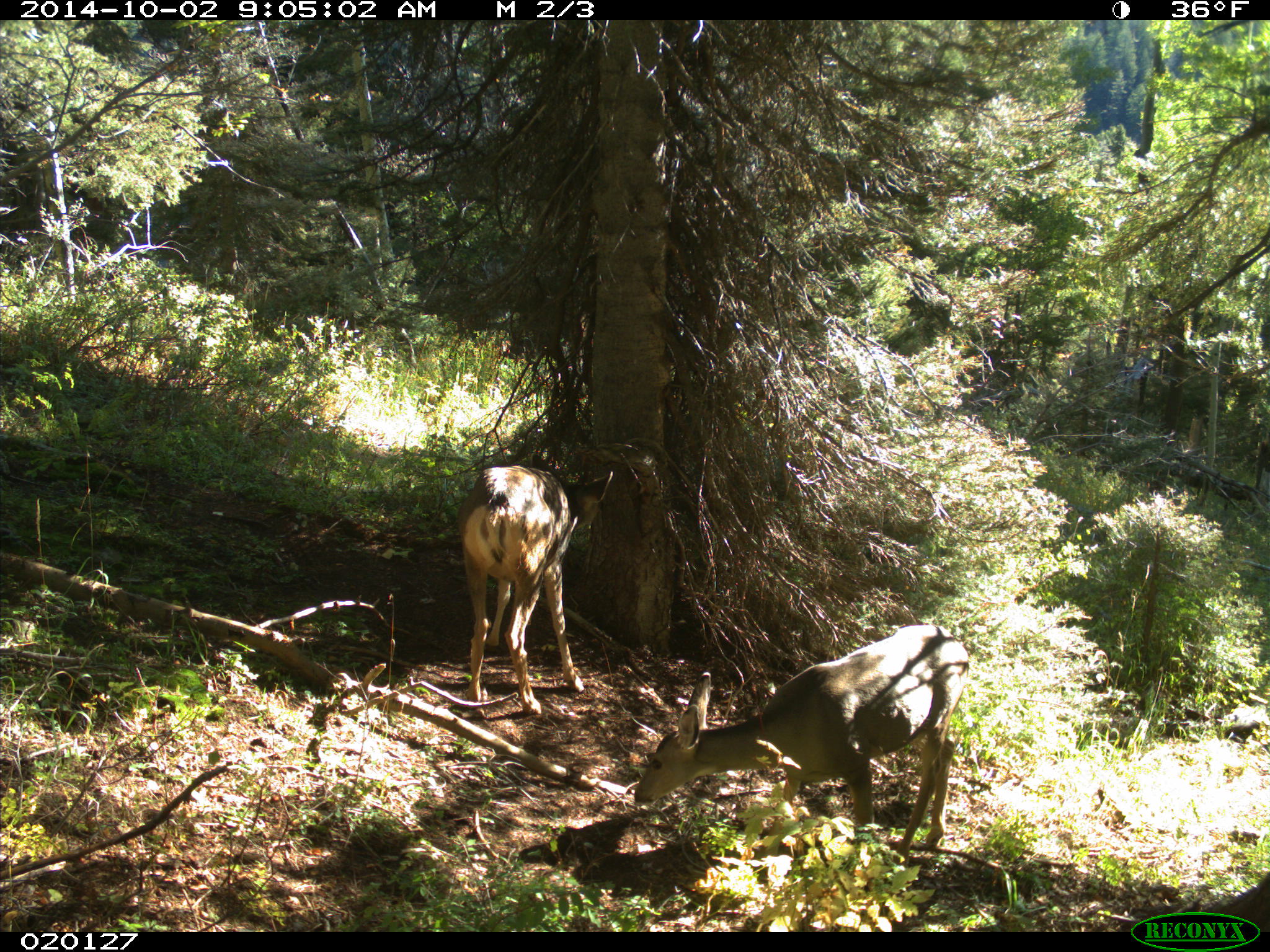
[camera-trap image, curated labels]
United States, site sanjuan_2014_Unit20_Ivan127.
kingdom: Animalia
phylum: Chordata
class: Mammalia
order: Artiodactyla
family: Cervidae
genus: Odocoileus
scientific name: Odocoileus hemionus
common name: mule deer